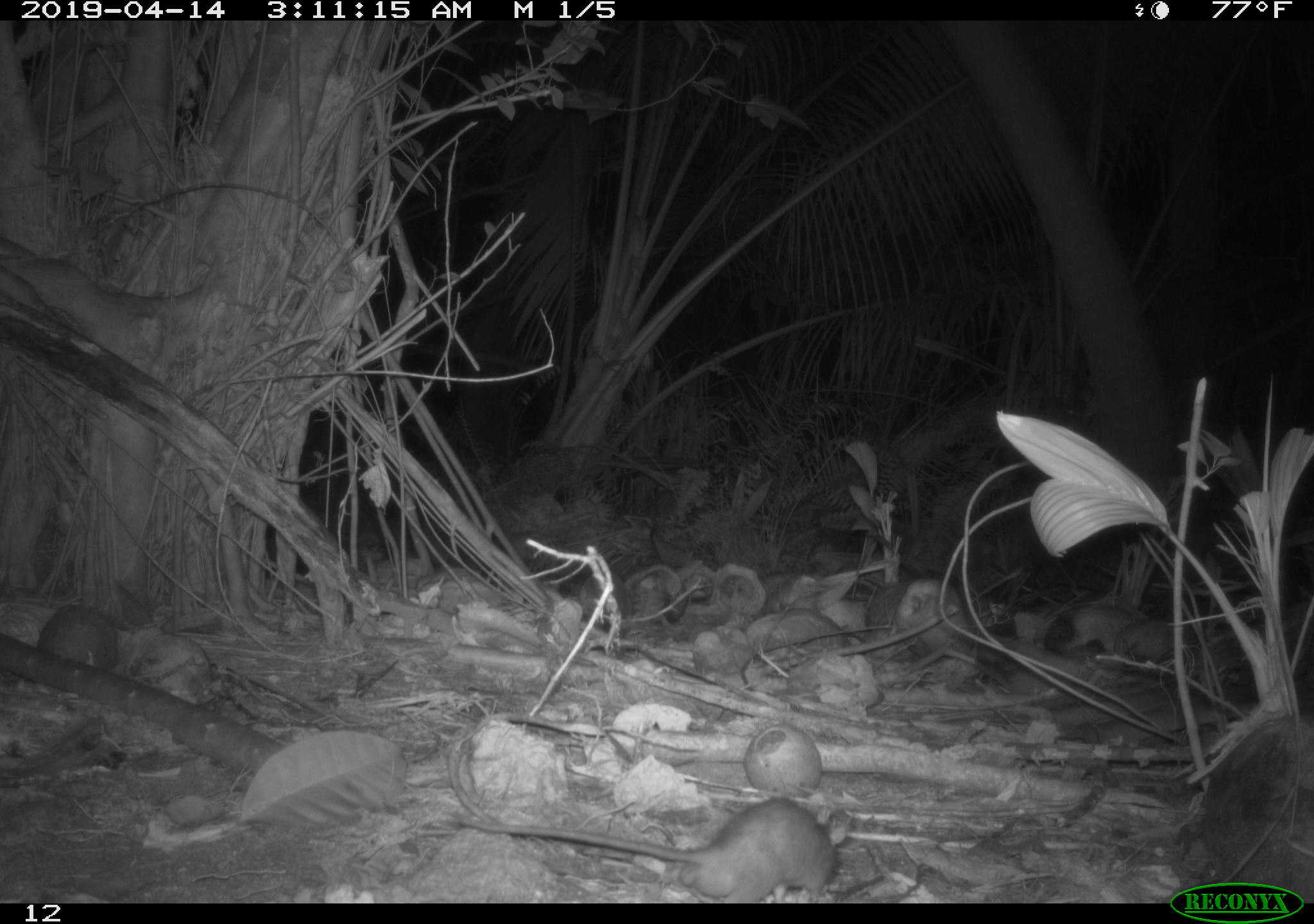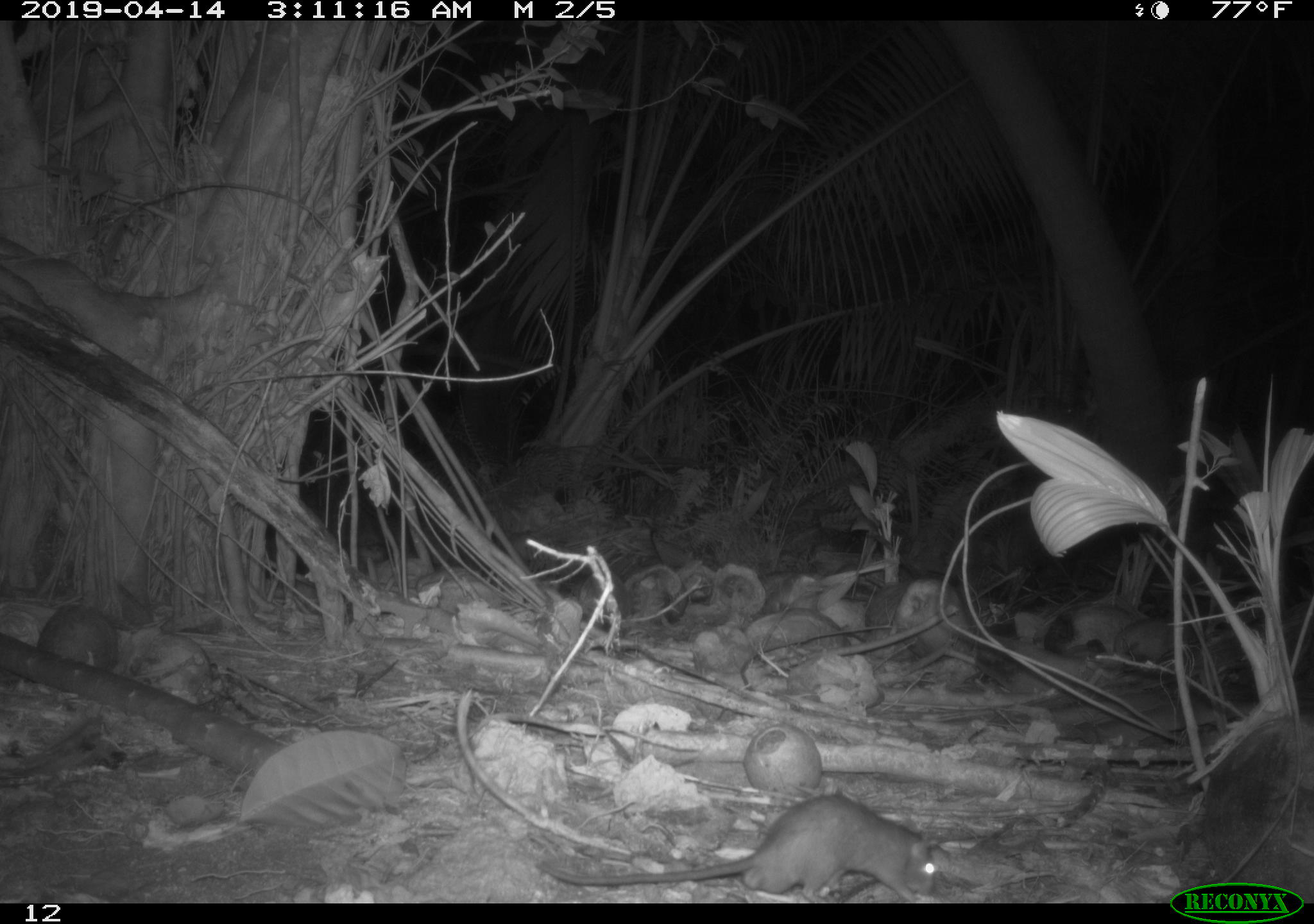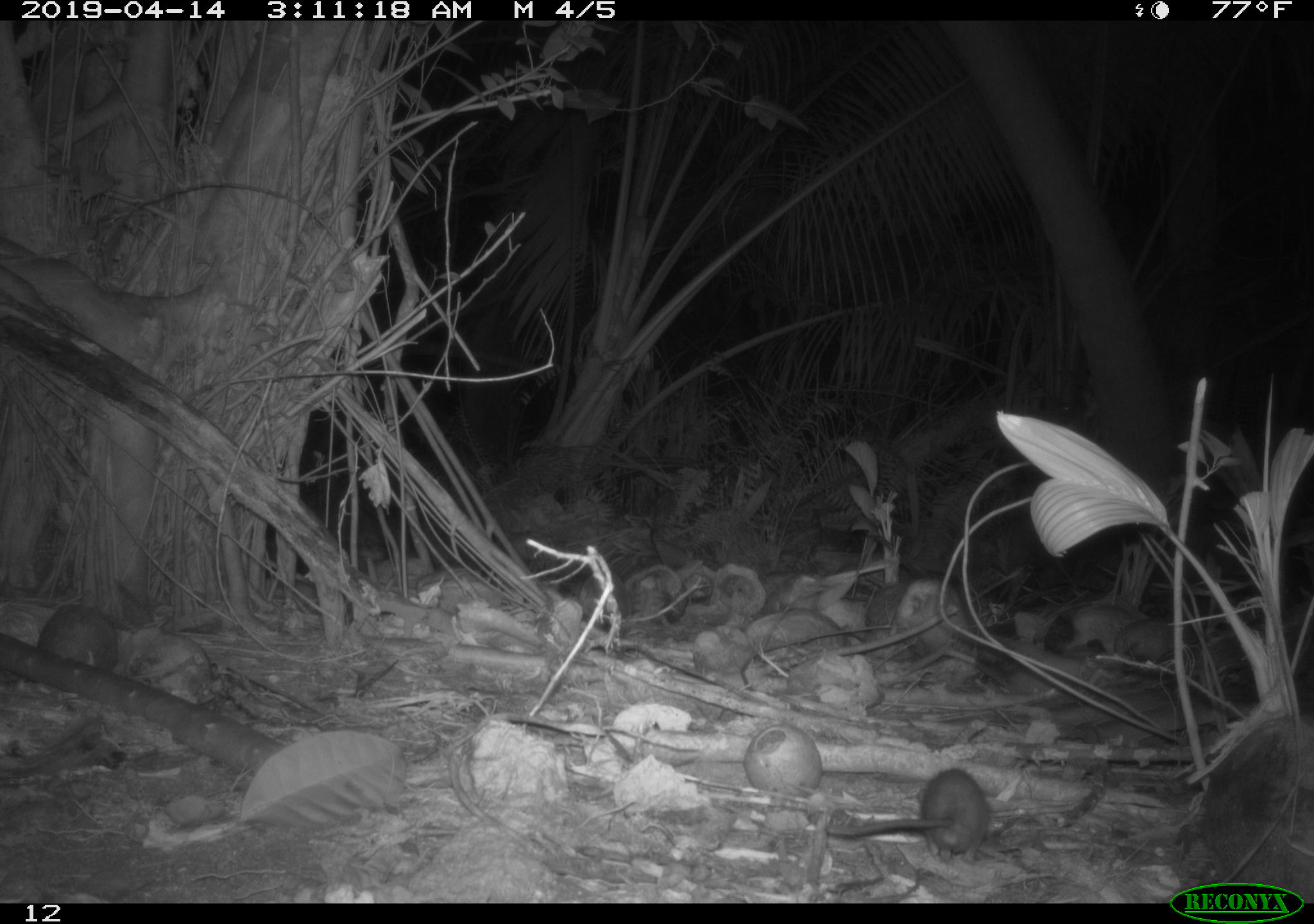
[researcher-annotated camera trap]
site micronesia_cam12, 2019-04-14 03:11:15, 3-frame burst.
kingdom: Animalia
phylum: Chordata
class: Mammalia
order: Rodentia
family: Muridae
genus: Rattus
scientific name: Rattus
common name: rat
Rat (Rattus).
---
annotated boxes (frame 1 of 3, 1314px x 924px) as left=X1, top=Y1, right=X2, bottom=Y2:
rat: left=438, top=792, right=844, bottom=903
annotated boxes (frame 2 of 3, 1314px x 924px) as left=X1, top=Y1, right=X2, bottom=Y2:
rat: left=526, top=787, right=949, bottom=900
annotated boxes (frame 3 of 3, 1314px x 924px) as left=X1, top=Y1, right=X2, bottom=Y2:
rat: left=828, top=774, right=1001, bottom=860